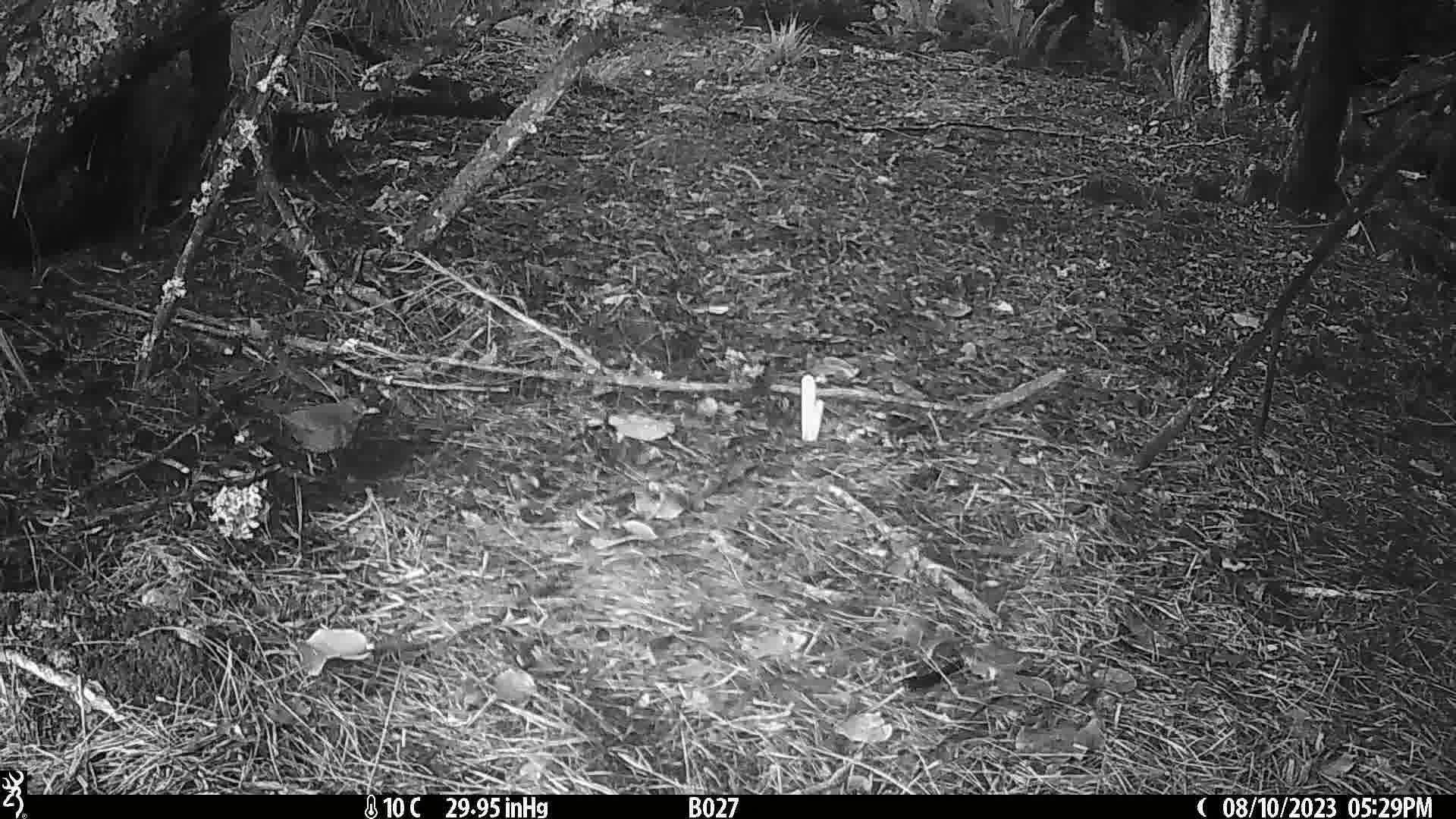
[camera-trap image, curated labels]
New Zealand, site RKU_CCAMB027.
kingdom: Animalia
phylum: Chordata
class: Aves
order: Passeriformes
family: Turdidae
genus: Turdus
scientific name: Turdus merula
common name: eurasian blackbird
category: blackbird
Blackbird (eurasian blackbird) (Turdus merula).